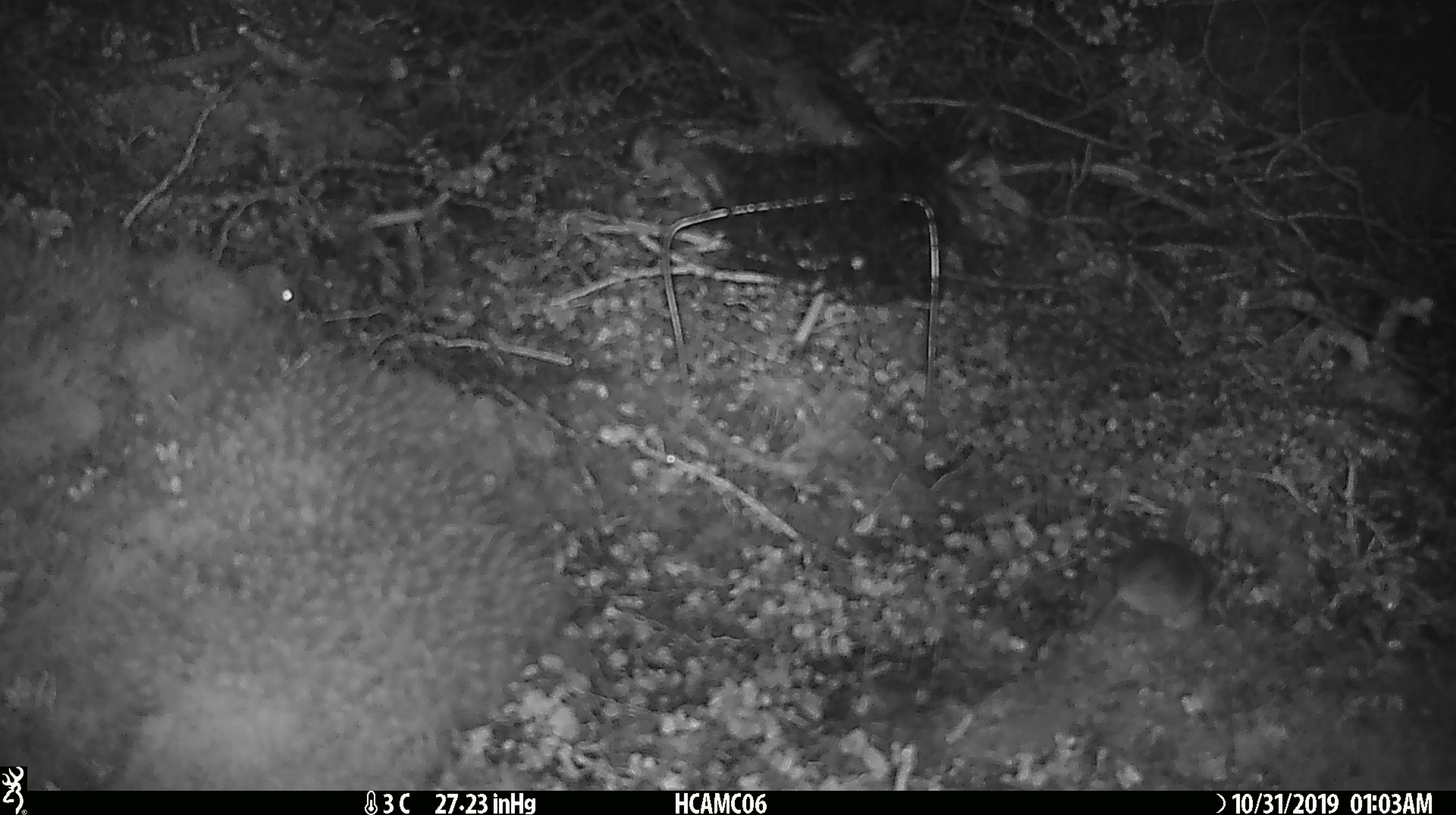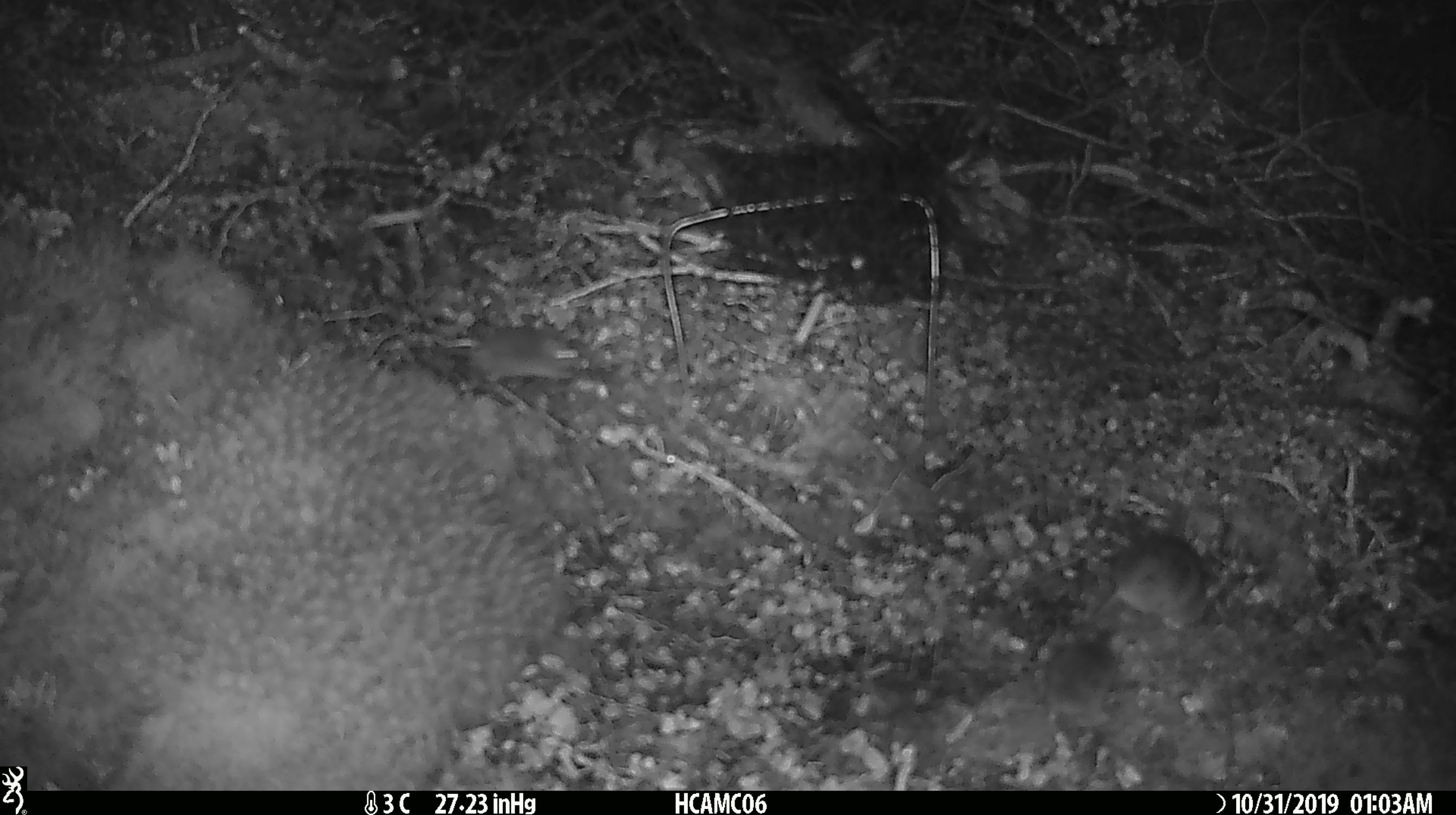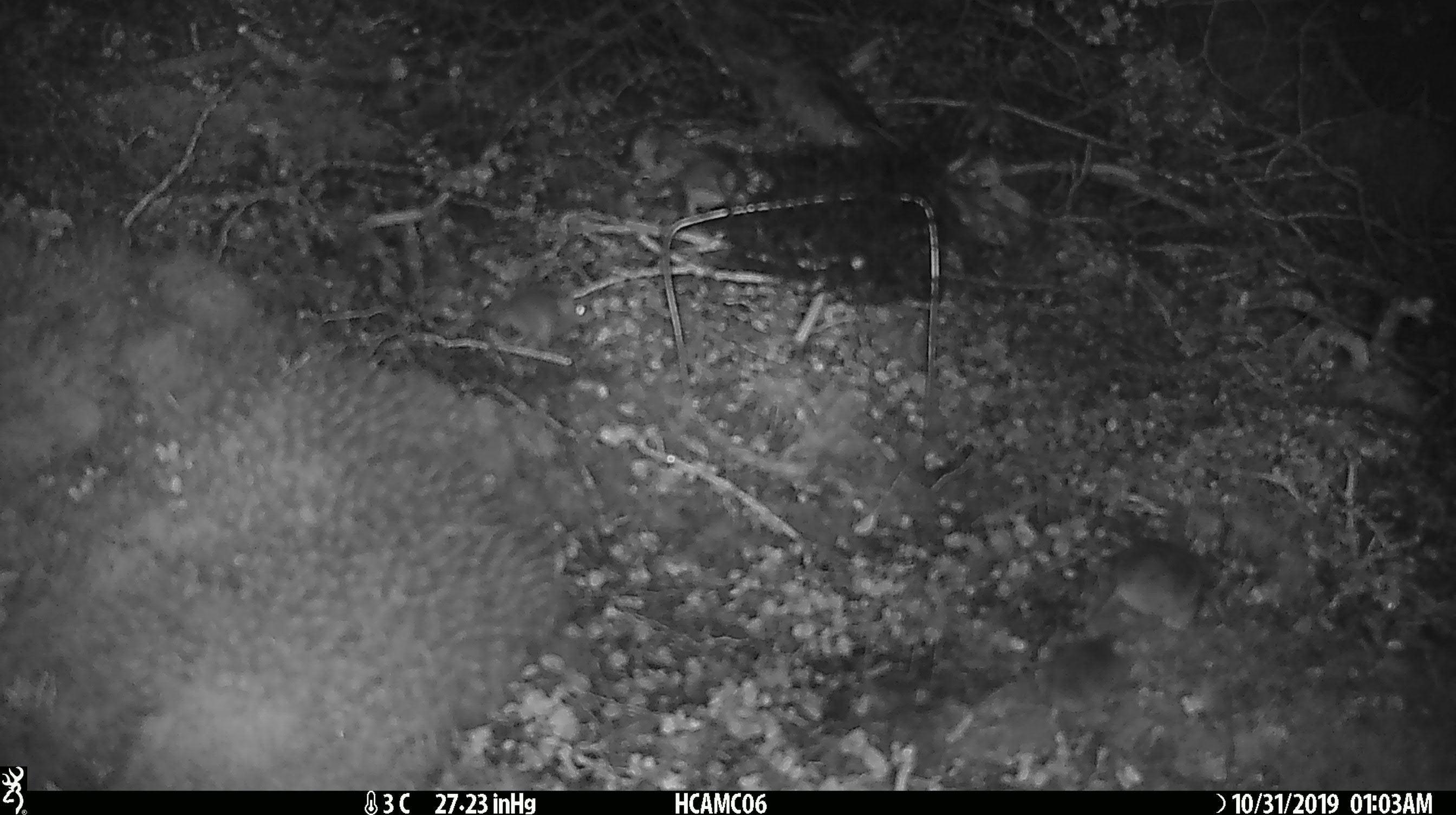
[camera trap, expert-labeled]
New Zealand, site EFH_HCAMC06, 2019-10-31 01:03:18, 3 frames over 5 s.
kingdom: Animalia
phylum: Chordata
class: Mammalia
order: Rodentia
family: Muridae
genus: Mus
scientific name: Mus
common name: mouse